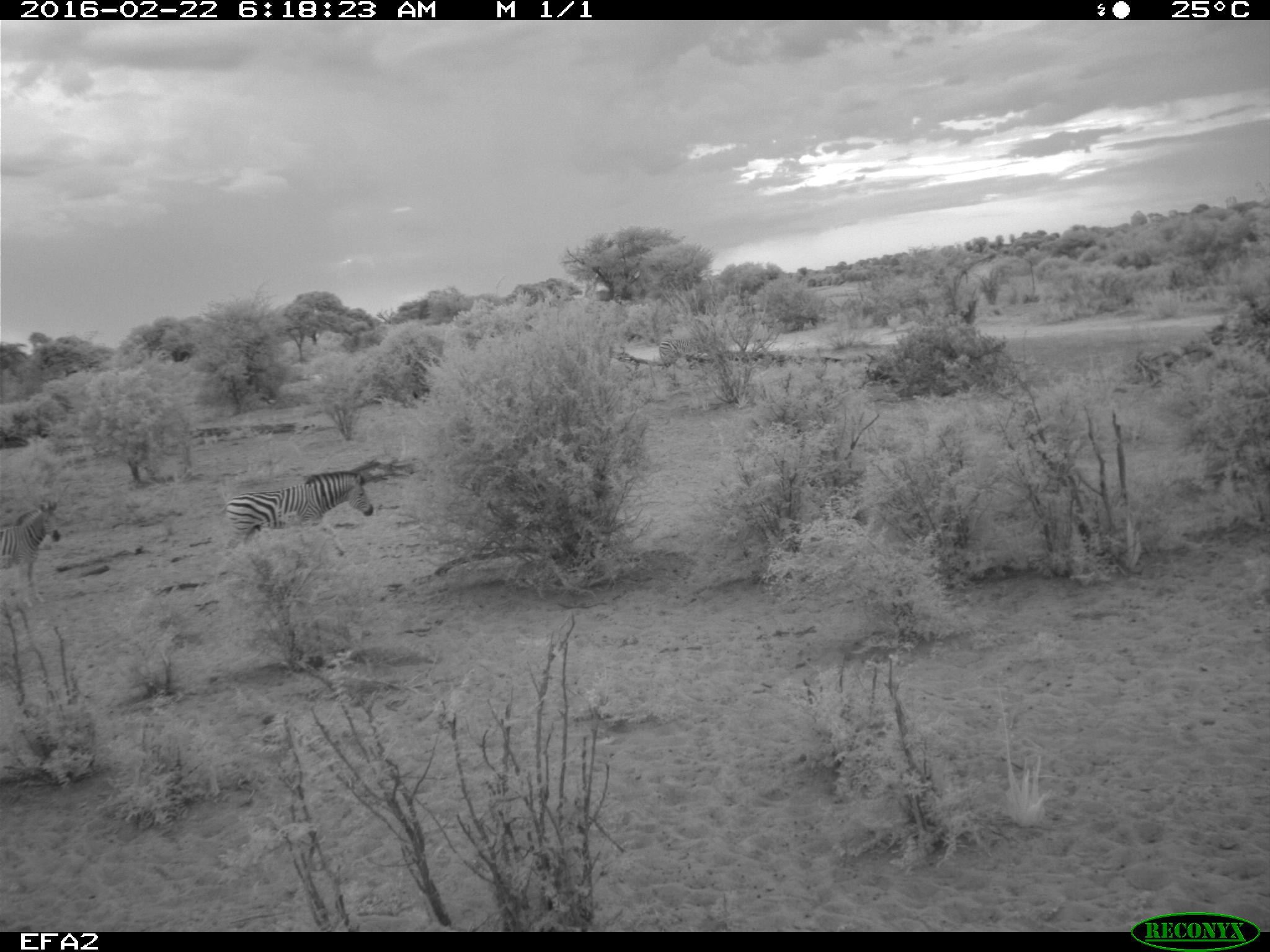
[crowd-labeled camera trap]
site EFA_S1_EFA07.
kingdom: Animalia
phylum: Chordata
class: Mammalia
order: Perissodactyla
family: Equidae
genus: Equus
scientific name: Equus quagga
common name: plains zebra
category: zebraplains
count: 2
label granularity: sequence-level